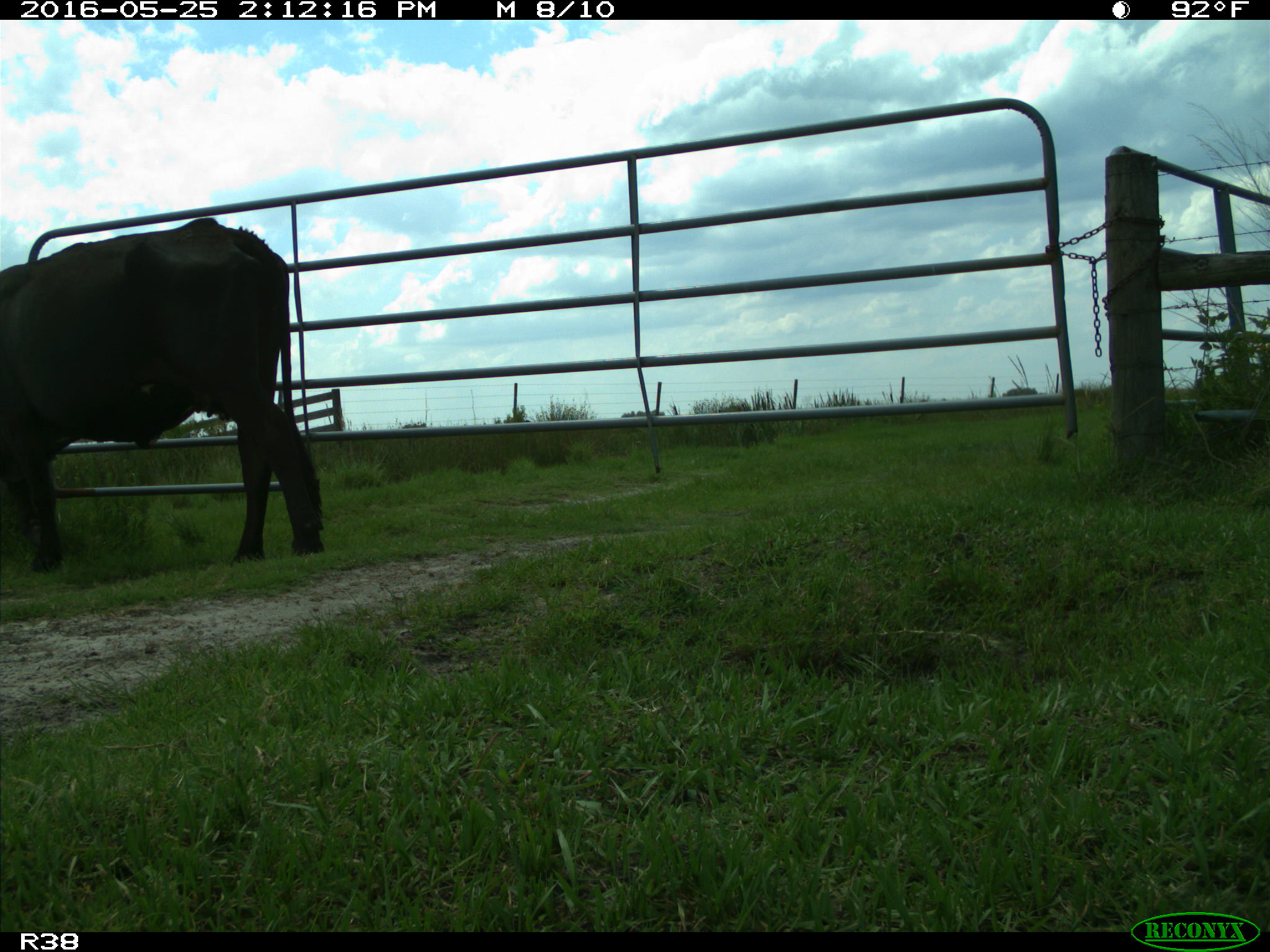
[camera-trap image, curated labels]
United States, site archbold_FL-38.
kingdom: Animalia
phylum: Chordata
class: Mammalia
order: Artiodactyla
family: Bovidae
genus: Bos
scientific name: Bos taurus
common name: domestic cow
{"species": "Bos taurus (domestic cow)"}